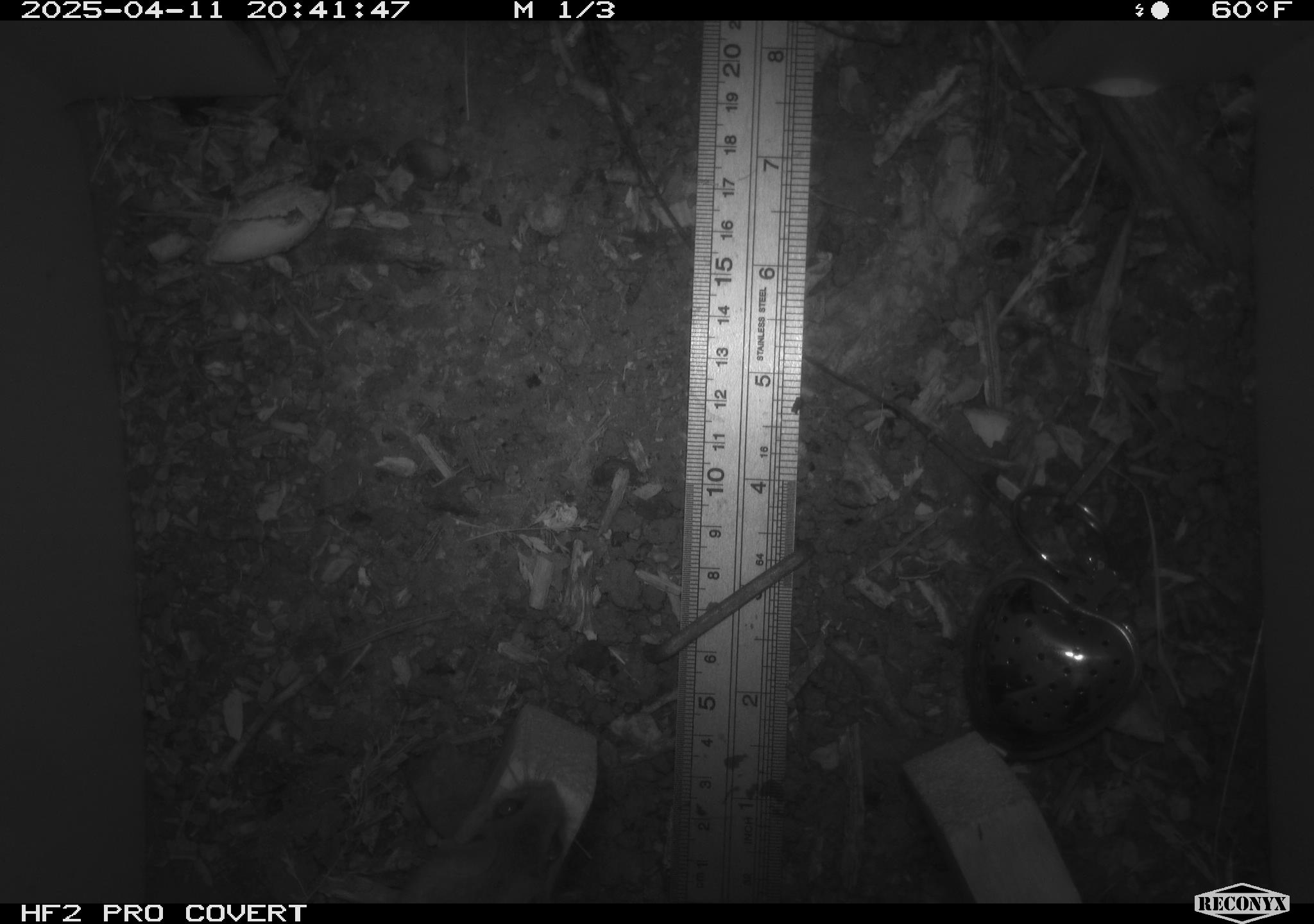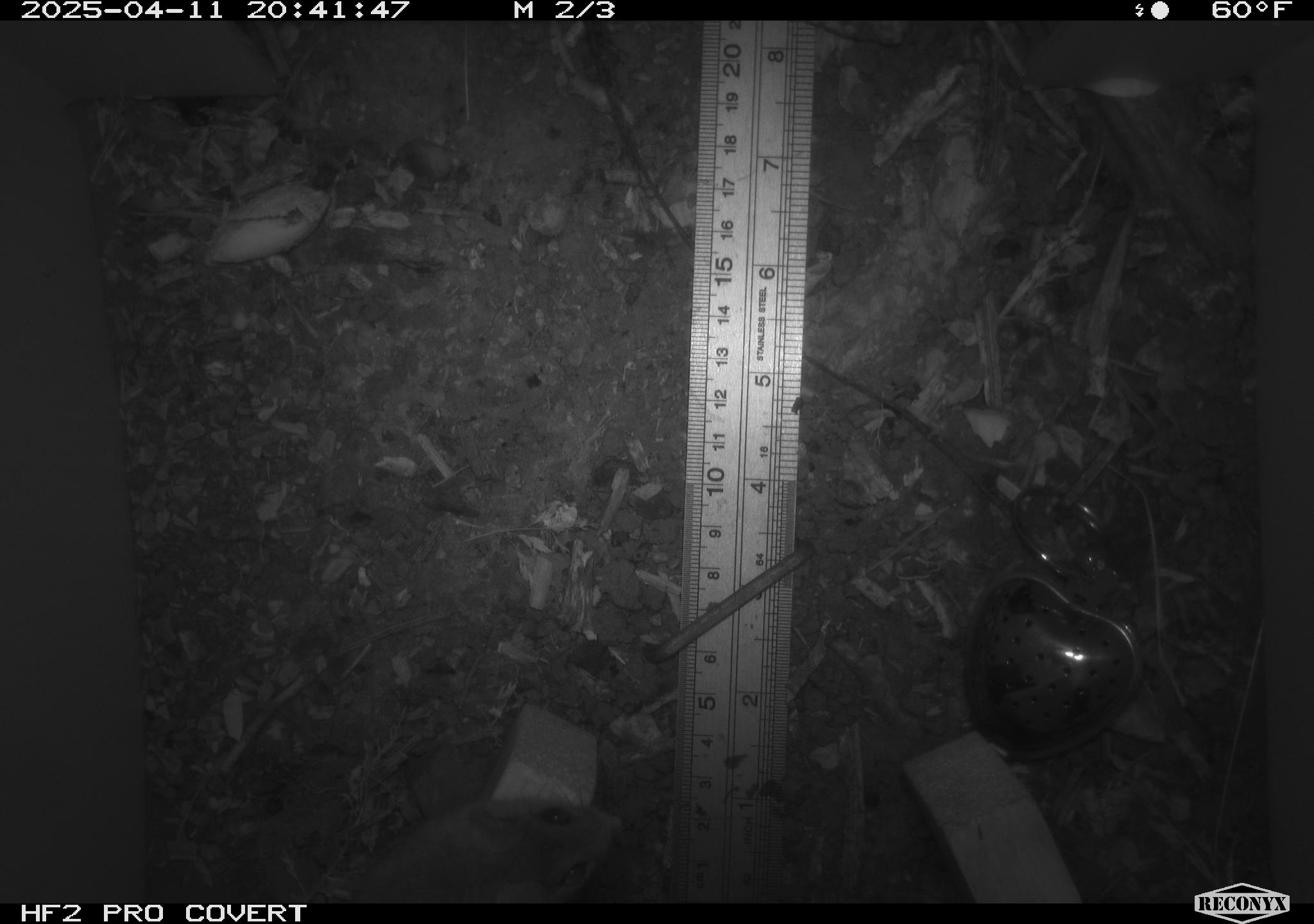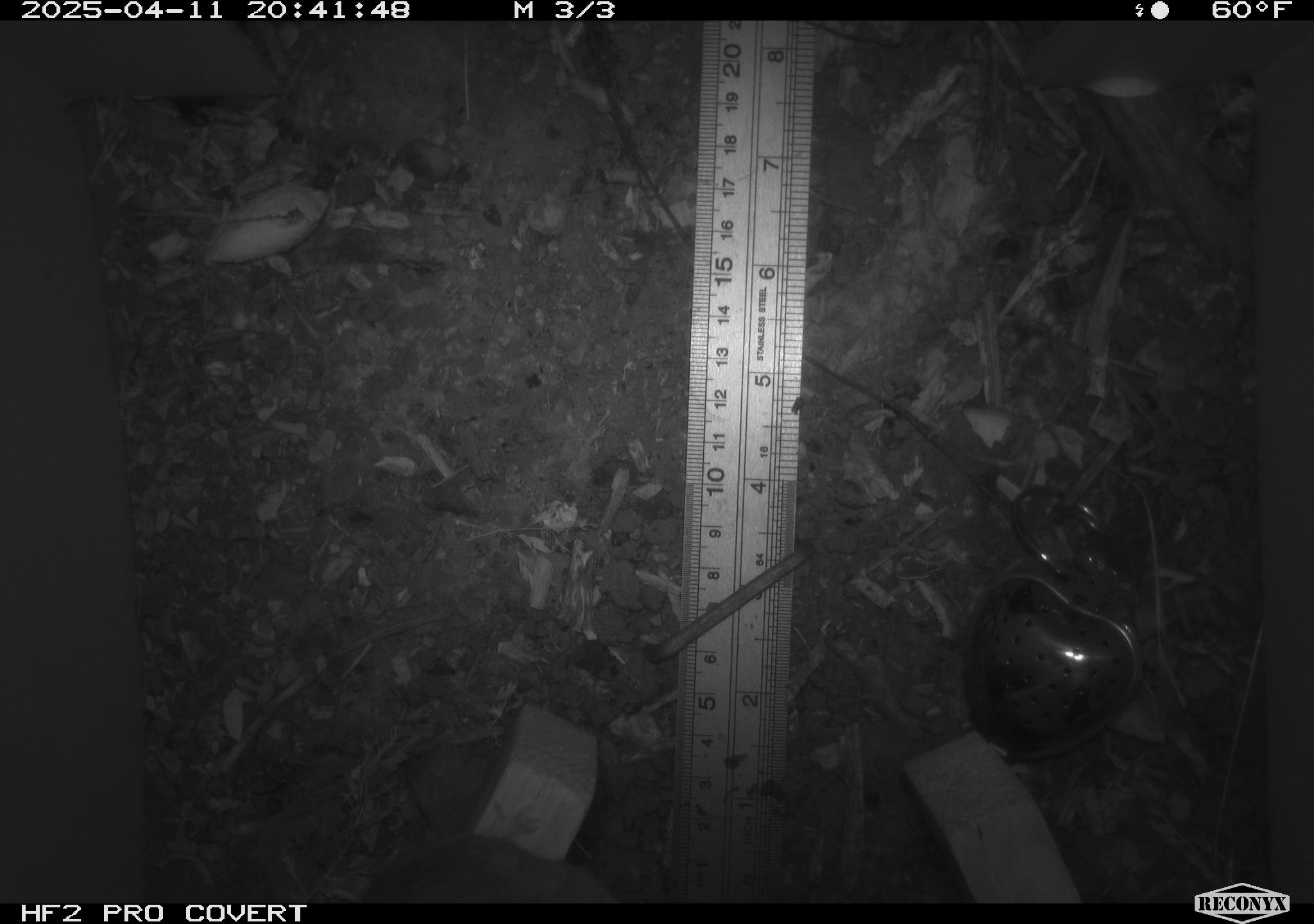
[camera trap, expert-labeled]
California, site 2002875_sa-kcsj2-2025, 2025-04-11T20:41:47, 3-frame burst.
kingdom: Animalia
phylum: Chordata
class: Mammalia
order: Rodentia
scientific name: Rodentia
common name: rodent